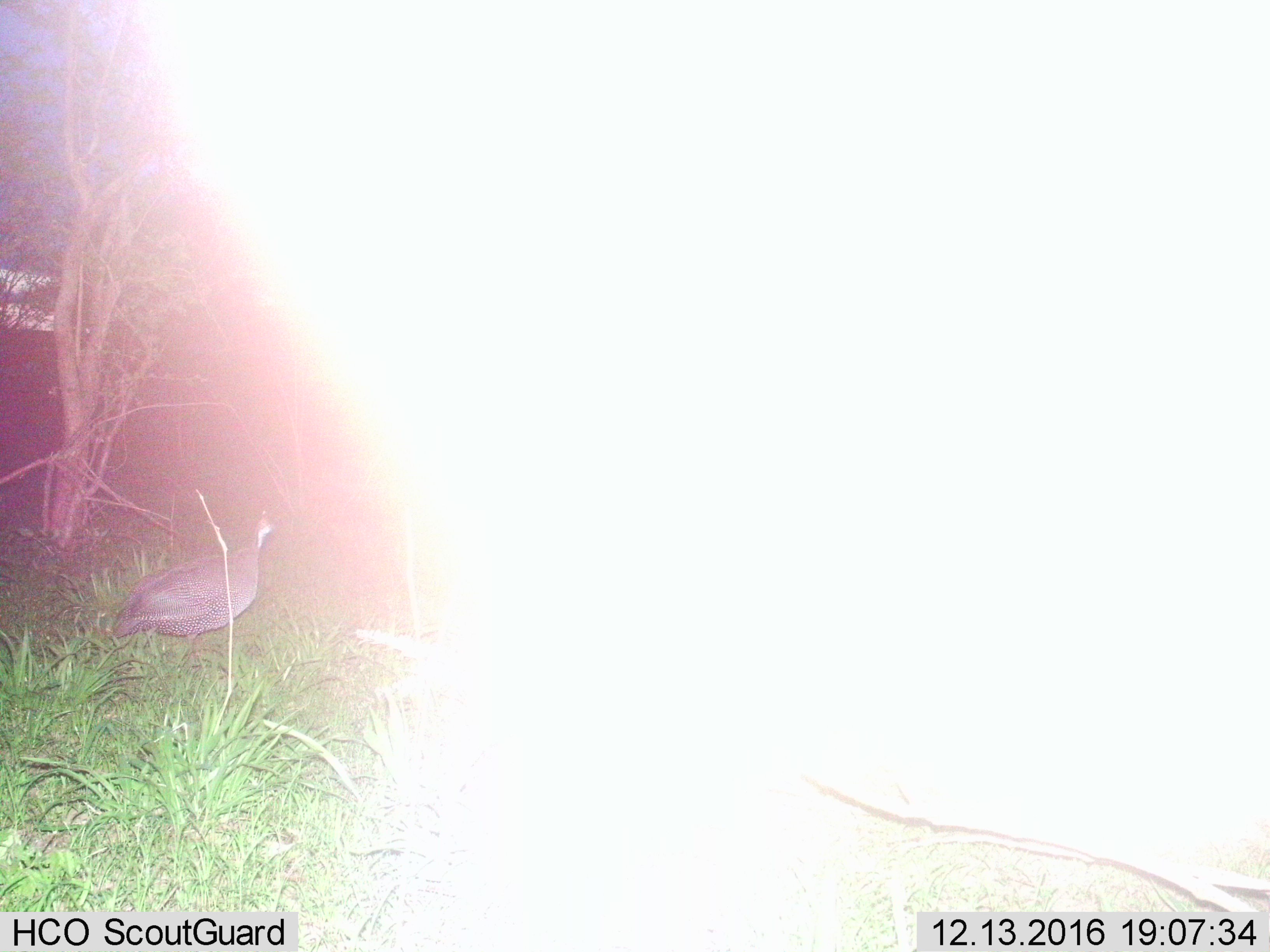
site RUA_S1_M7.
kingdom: Animalia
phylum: Chordata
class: Aves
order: Galliformes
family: Numididae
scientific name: Numididae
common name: guineafowl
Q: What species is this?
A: Guineafowl (Numididae).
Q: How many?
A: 1.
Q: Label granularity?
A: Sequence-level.